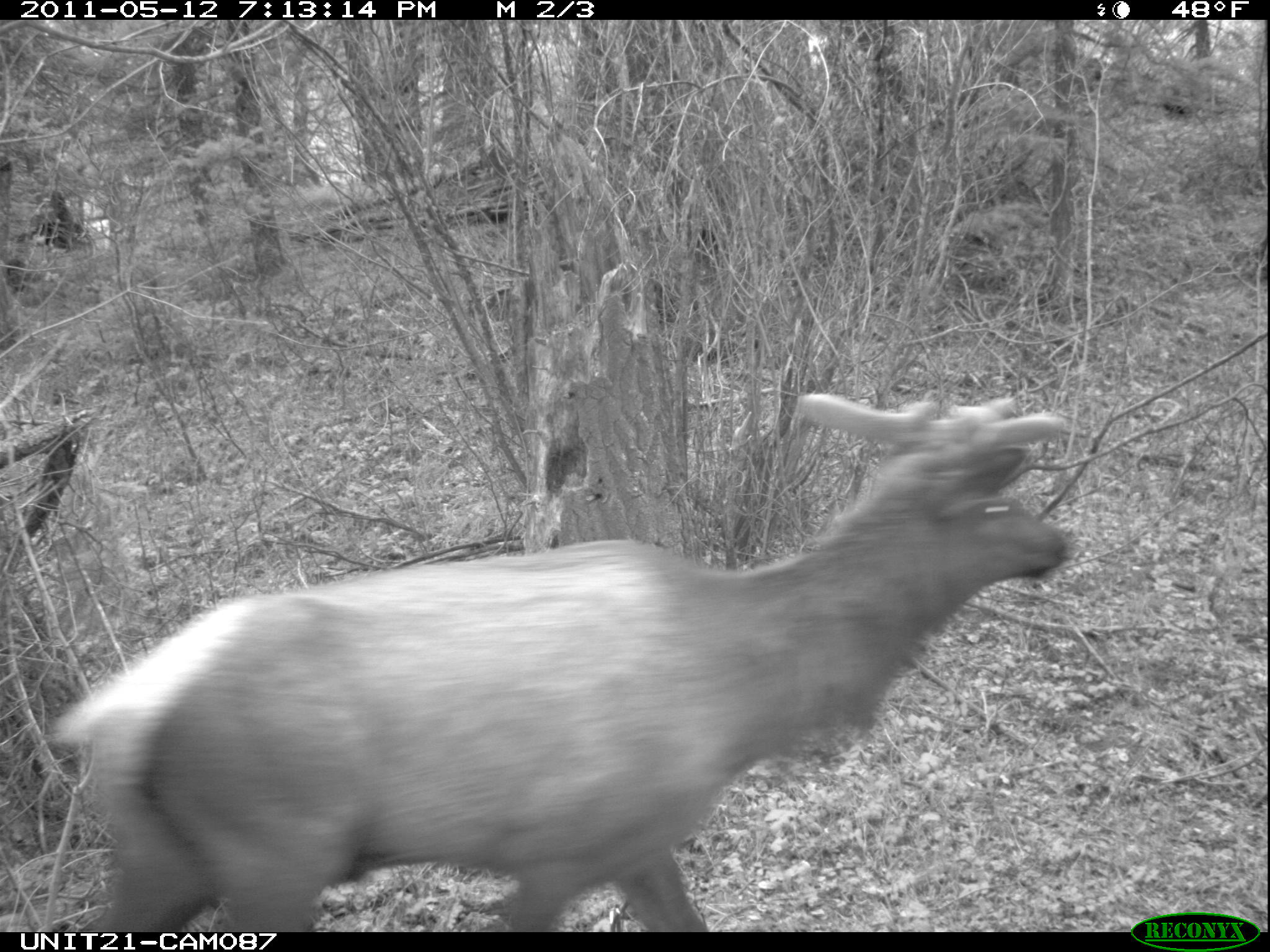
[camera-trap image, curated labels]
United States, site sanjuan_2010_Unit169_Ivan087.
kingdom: Animalia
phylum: Chordata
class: Mammalia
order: Artiodactyla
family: Cervidae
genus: Cervus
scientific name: Cervus elaphus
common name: red deer